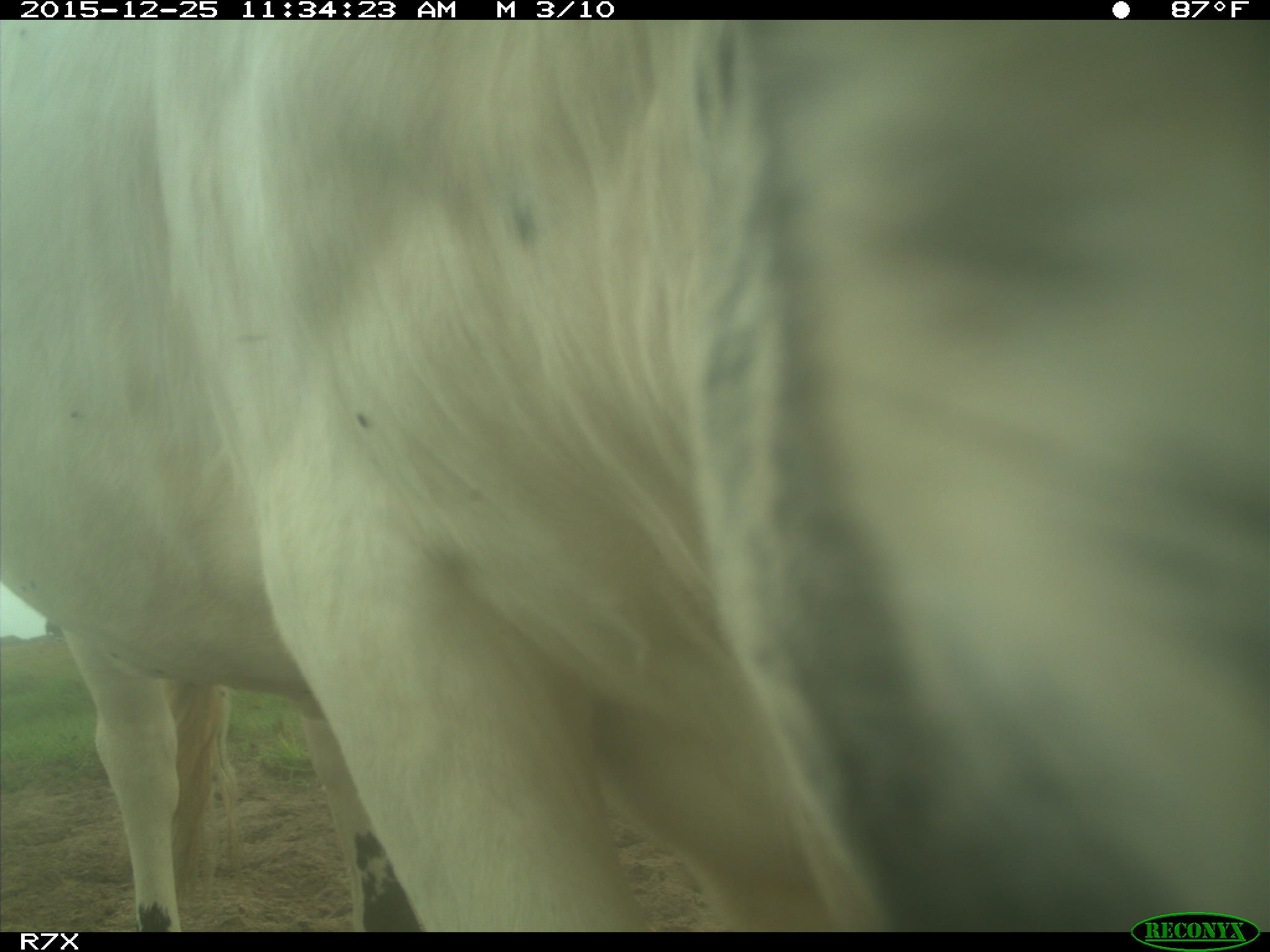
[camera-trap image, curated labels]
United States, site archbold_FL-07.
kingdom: Animalia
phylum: Chordata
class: Mammalia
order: Artiodactyla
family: Bovidae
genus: Bos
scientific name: Bos taurus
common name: domestic cow